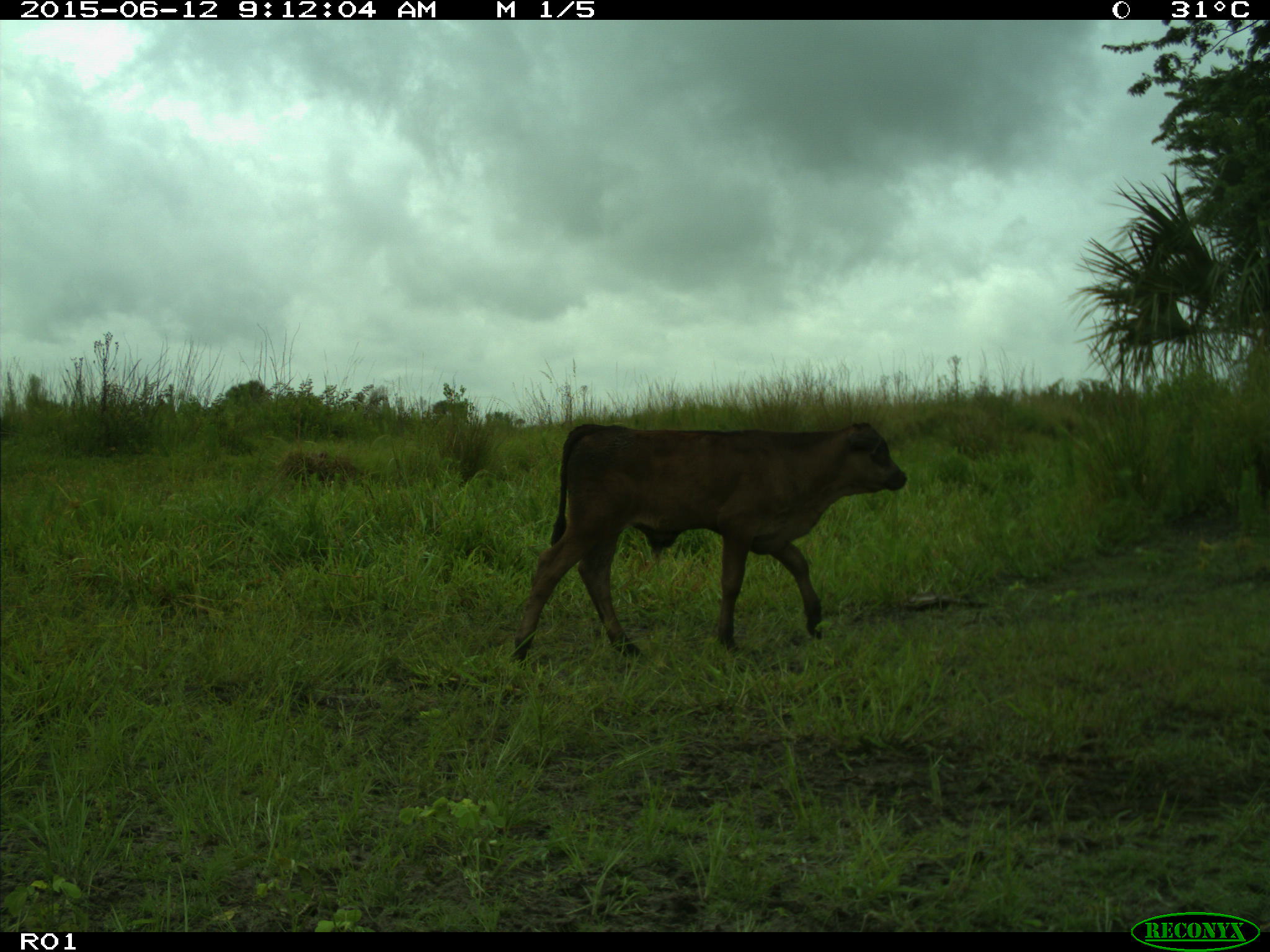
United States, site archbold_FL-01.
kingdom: Animalia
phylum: Chordata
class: Mammalia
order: Artiodactyla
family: Bovidae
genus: Bos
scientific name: Bos taurus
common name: domestic cow